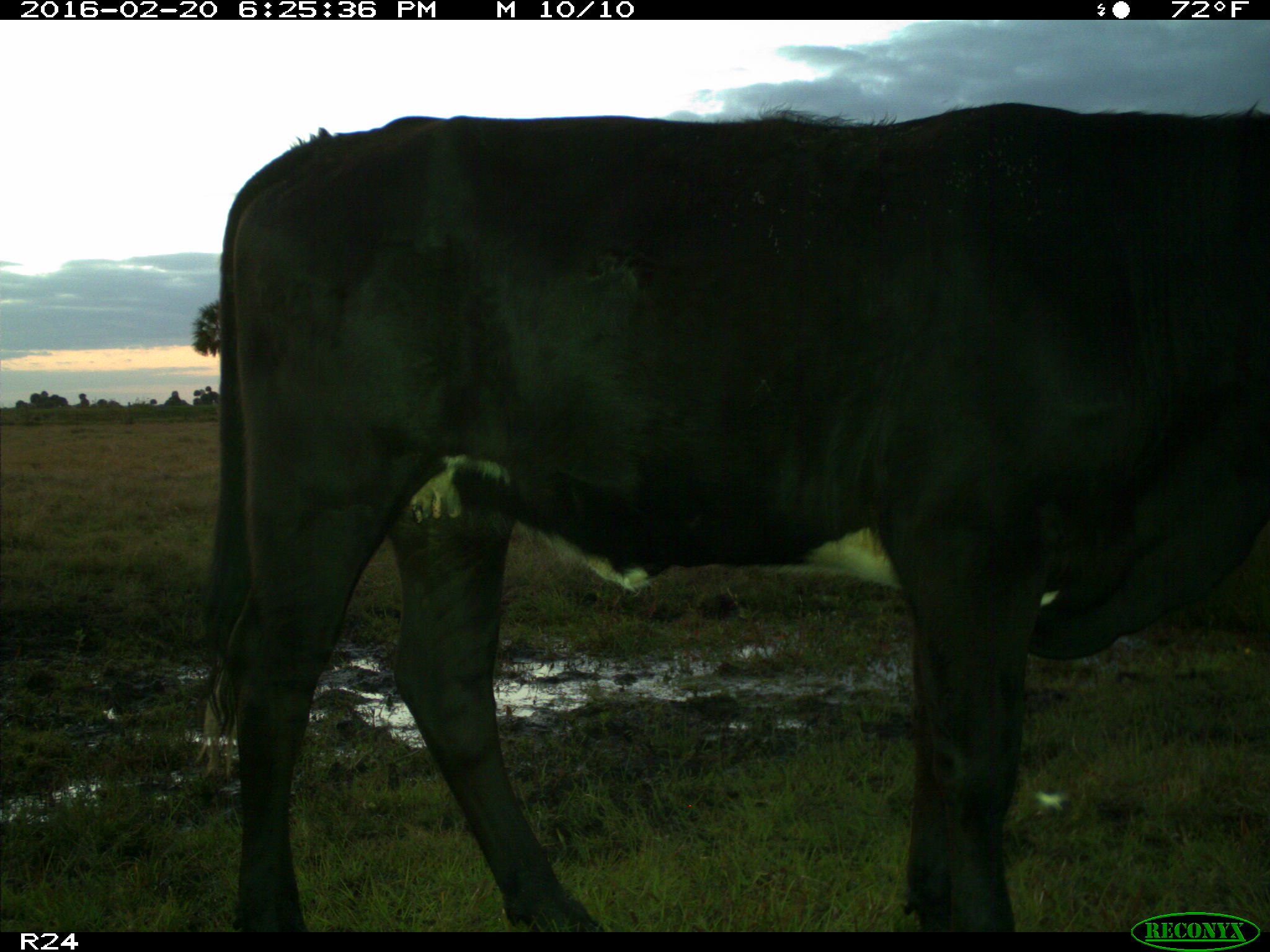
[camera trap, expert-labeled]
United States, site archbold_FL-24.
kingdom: Animalia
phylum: Chordata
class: Mammalia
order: Artiodactyla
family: Bovidae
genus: Bos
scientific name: Bos taurus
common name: domestic cow